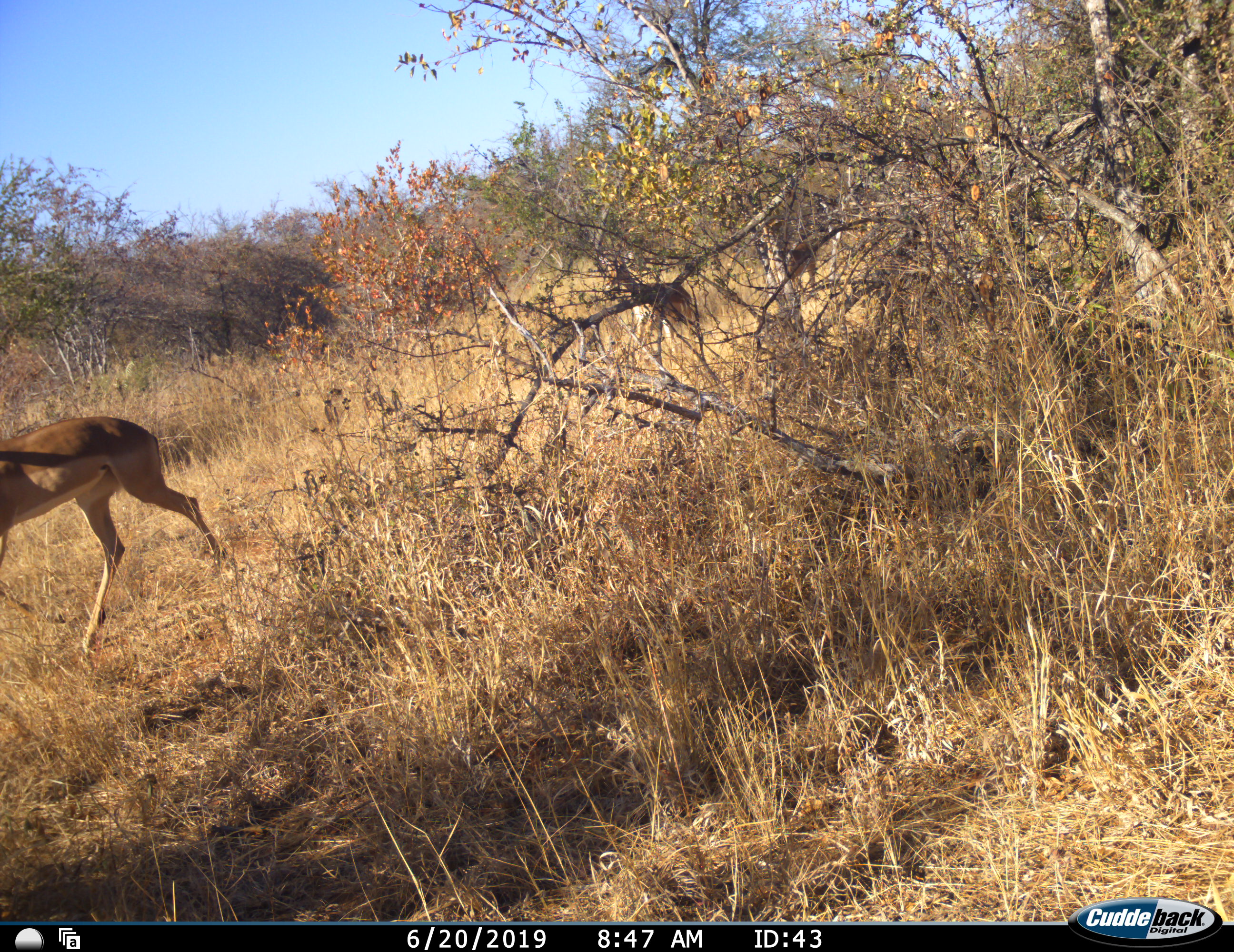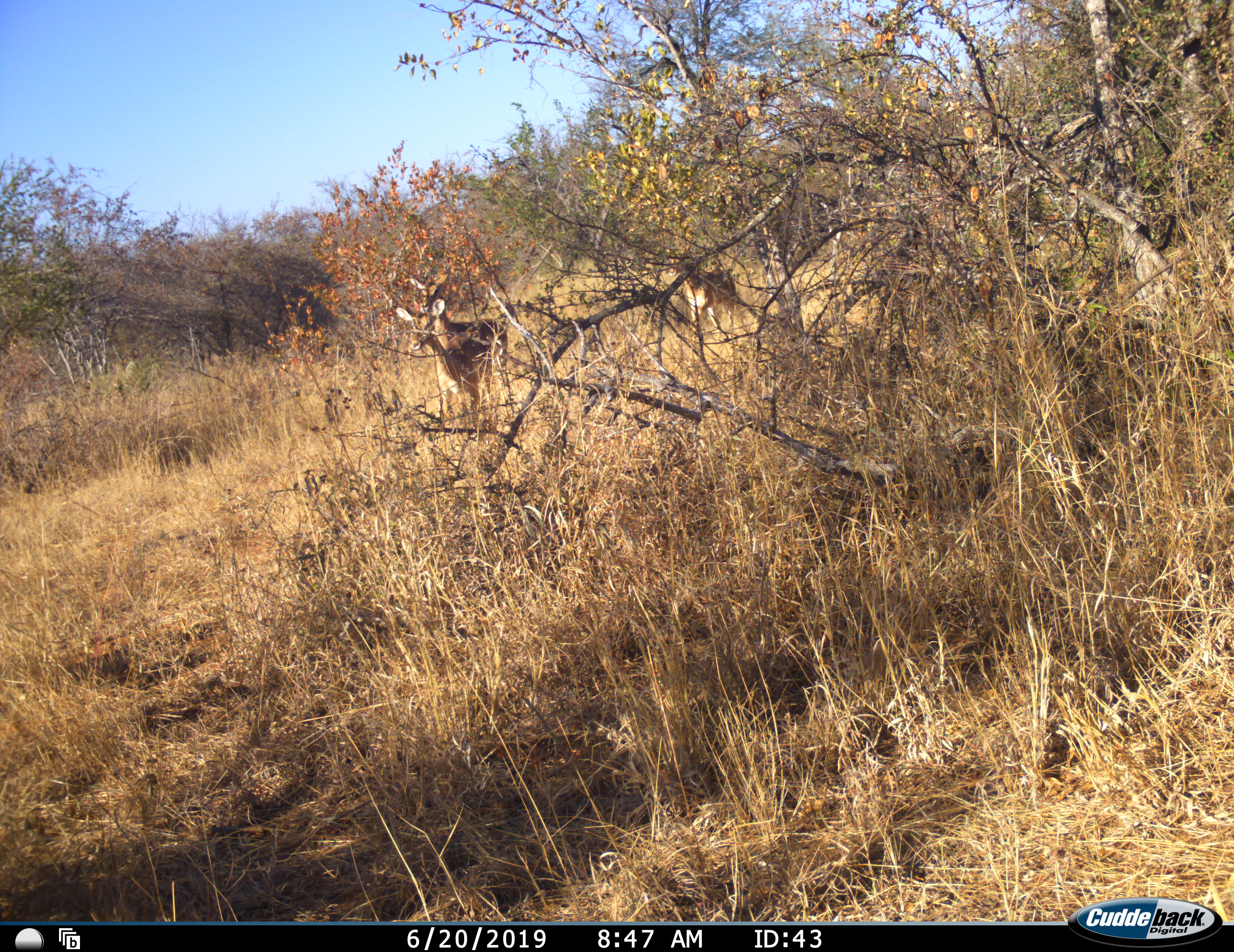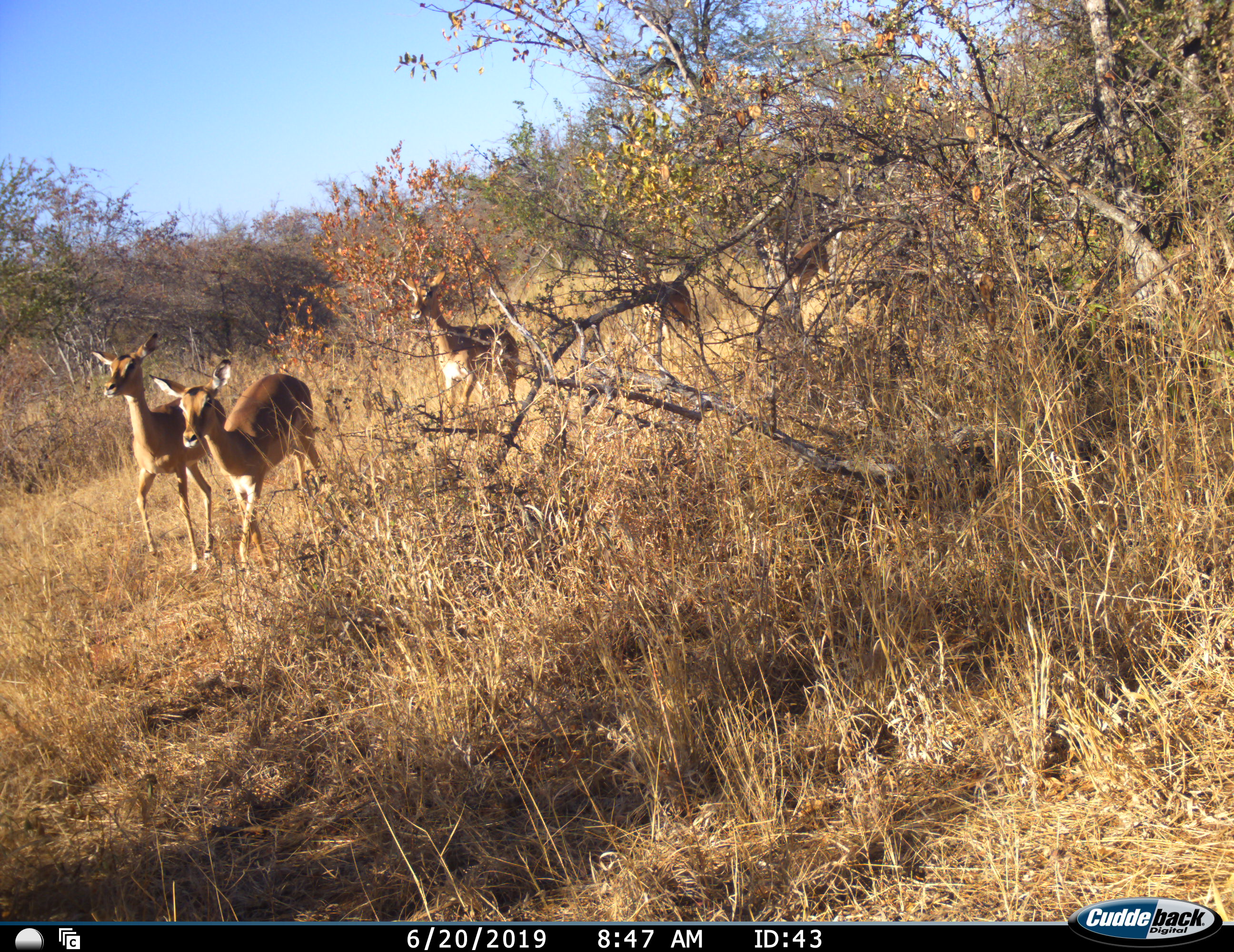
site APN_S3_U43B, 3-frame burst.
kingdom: Animalia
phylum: Chordata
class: Mammalia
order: Artiodactyla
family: Bovidae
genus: Aepyceros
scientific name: Aepyceros melampus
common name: impala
Impala (Aepyceros melampus), count 5. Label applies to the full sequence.